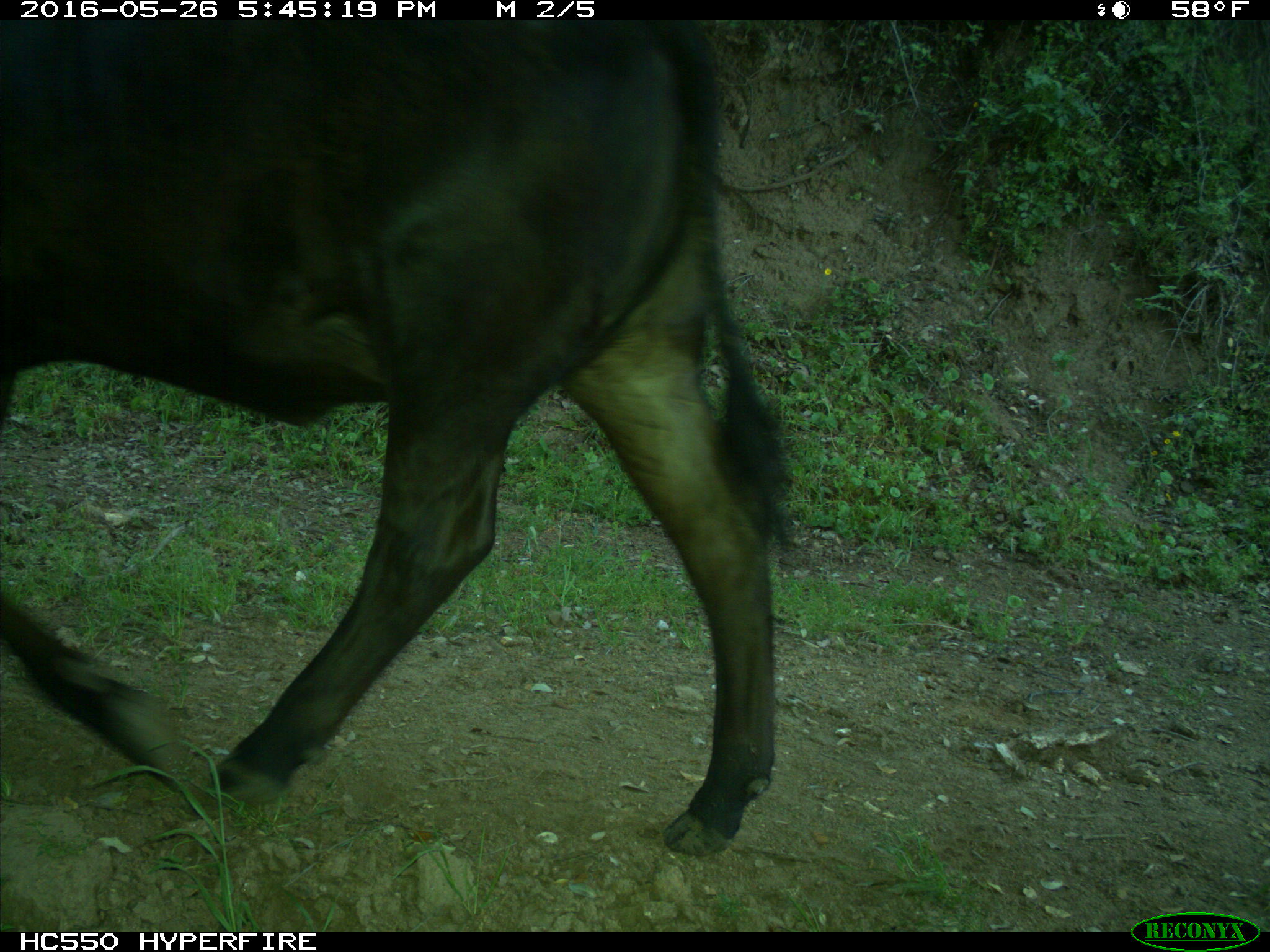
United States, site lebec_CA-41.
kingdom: Animalia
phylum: Chordata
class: Mammalia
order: Artiodactyla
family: Bovidae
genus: Bos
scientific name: Bos taurus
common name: domestic cow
Bos taurus (domestic cow).